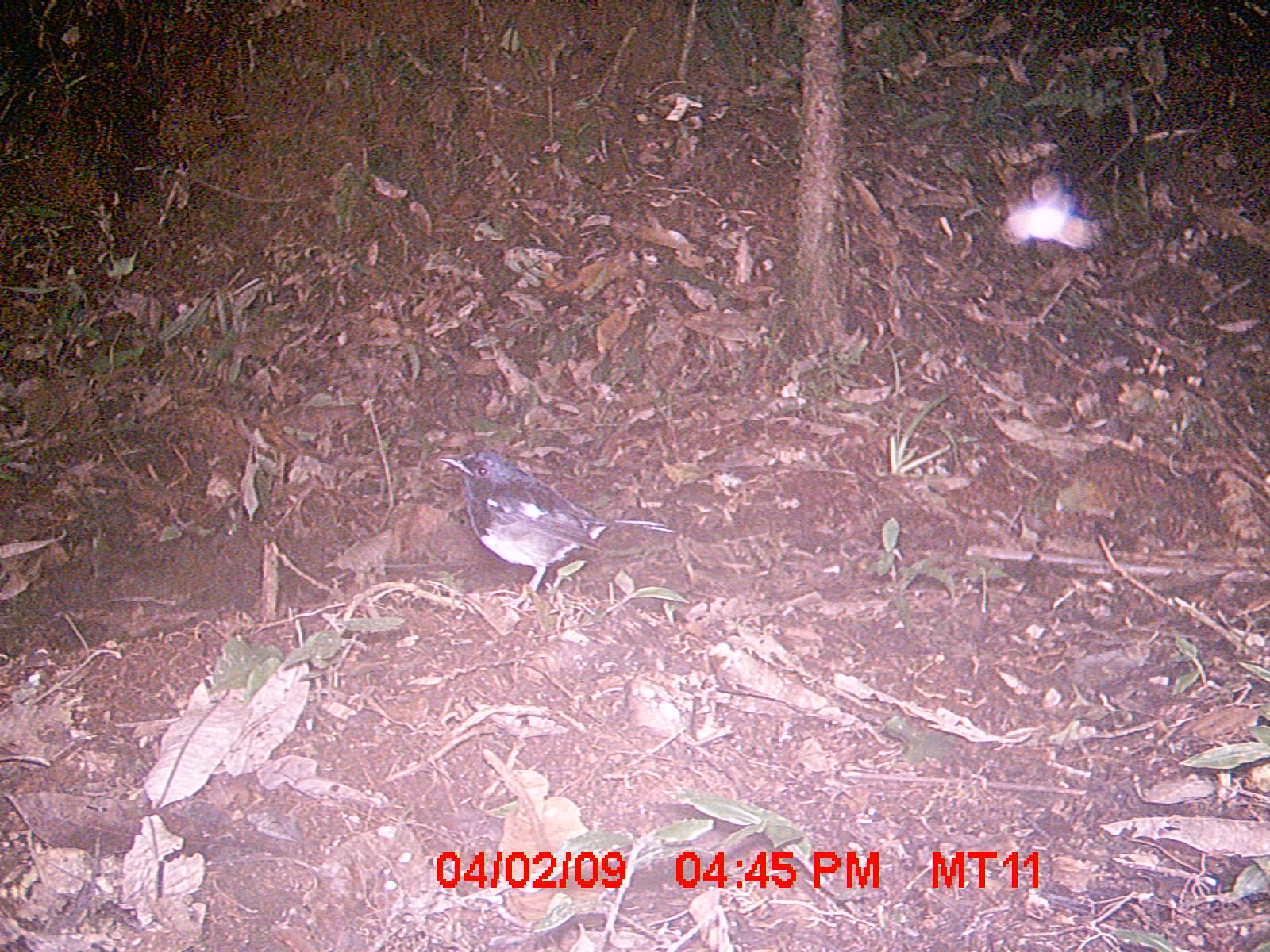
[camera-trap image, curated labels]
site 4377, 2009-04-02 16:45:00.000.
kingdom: Animalia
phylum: Chordata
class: Aves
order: Passeriformes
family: Muscicapidae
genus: Copsychus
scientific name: Copsychus albospecularis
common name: madagascar magpie-robin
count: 1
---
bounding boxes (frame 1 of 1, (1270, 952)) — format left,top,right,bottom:
copsychus albospecularis: 439,452,677,602